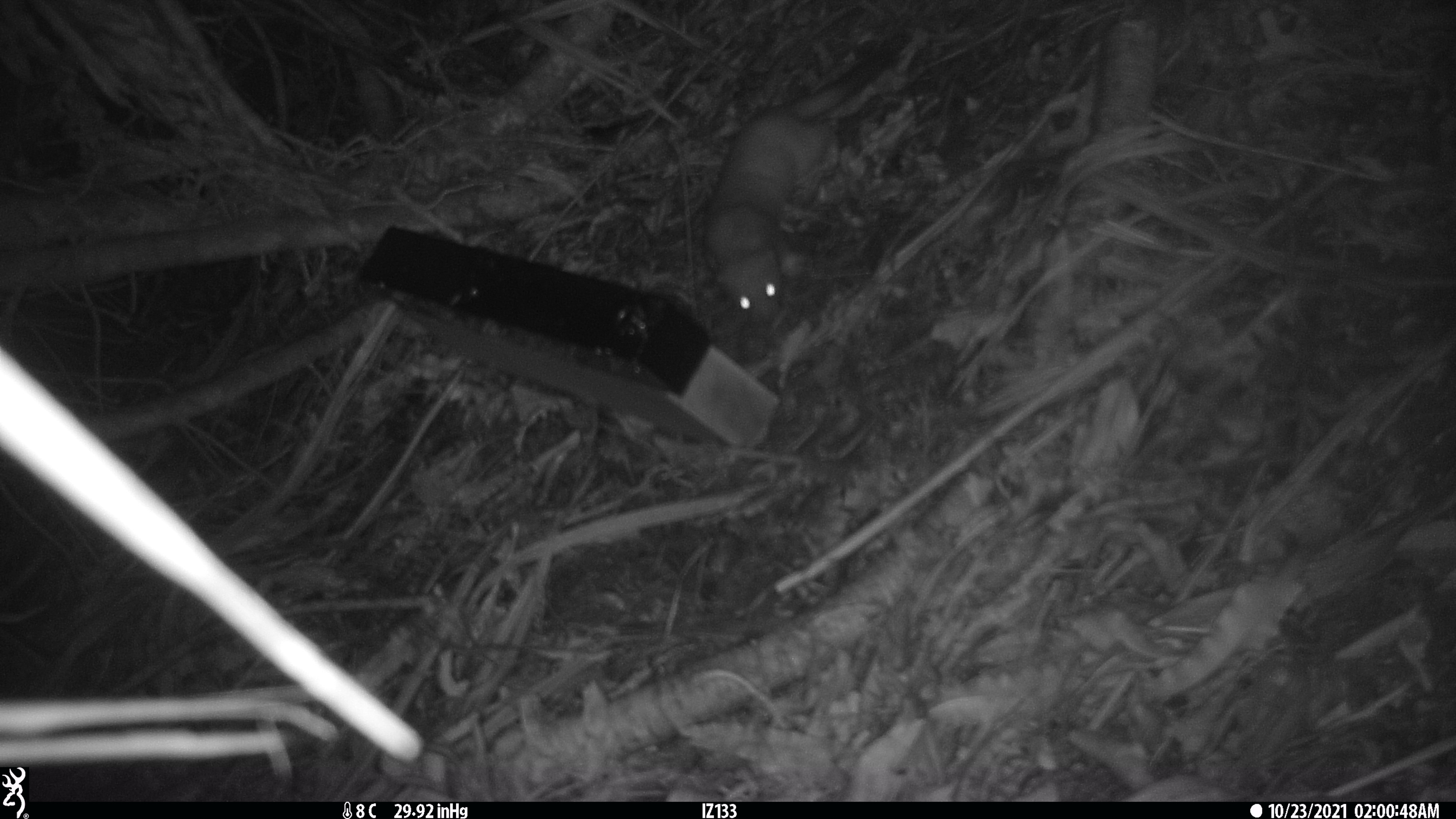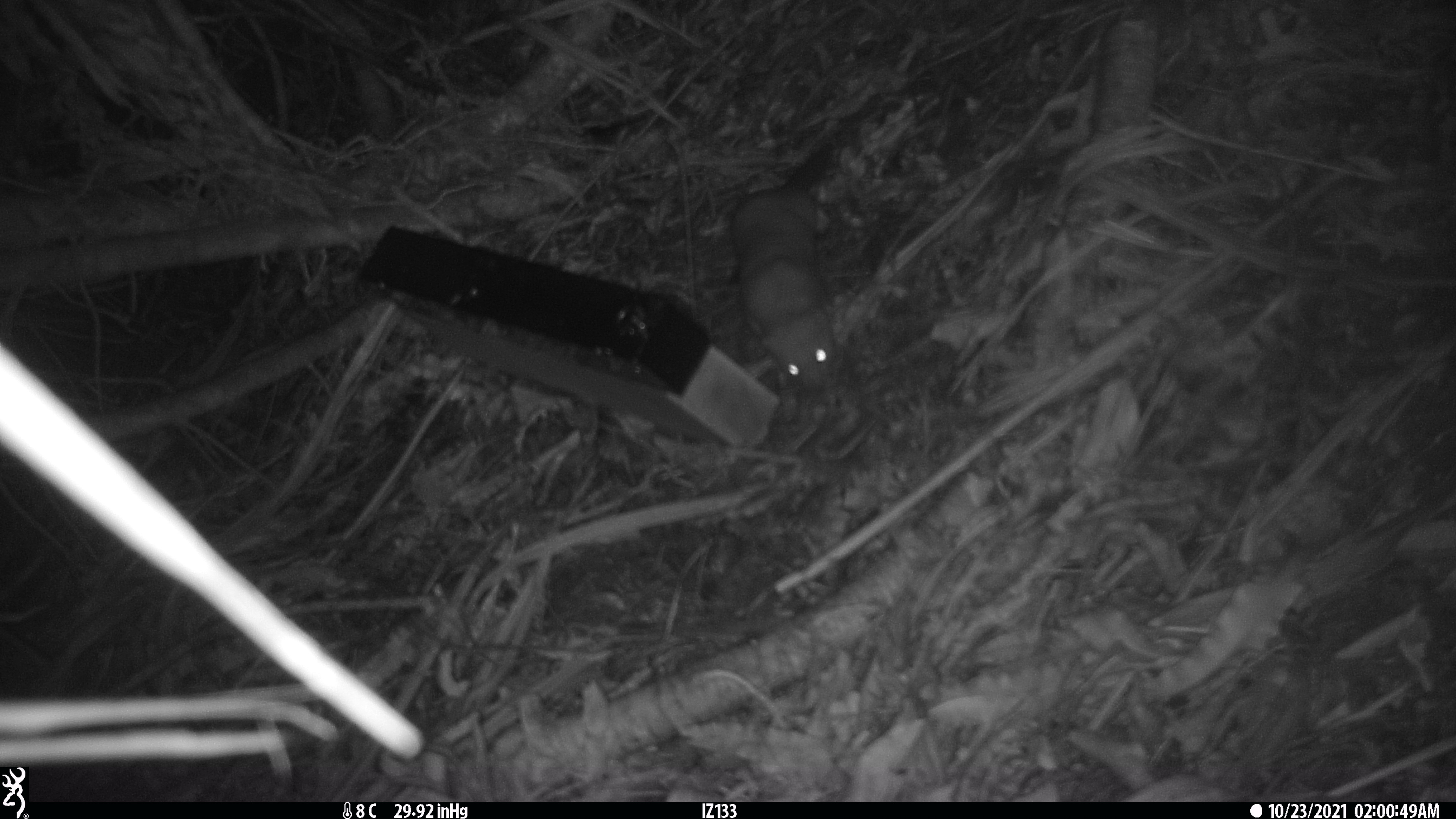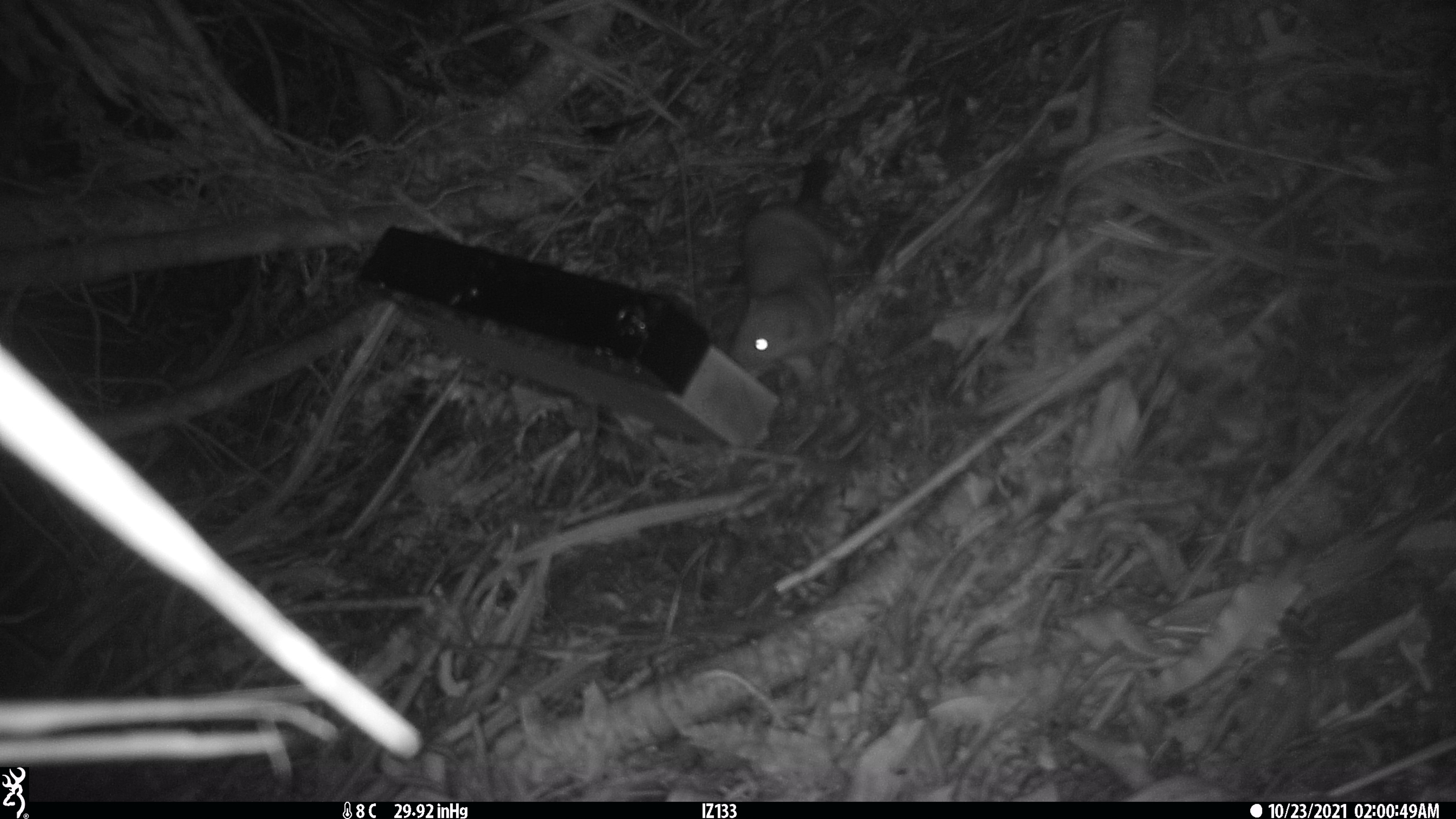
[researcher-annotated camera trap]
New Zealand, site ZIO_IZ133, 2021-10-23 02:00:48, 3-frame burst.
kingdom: Animalia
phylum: Chordata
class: Mammalia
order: Carnivora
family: Mustelidae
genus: Mustela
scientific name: Mustela erminea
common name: stoat